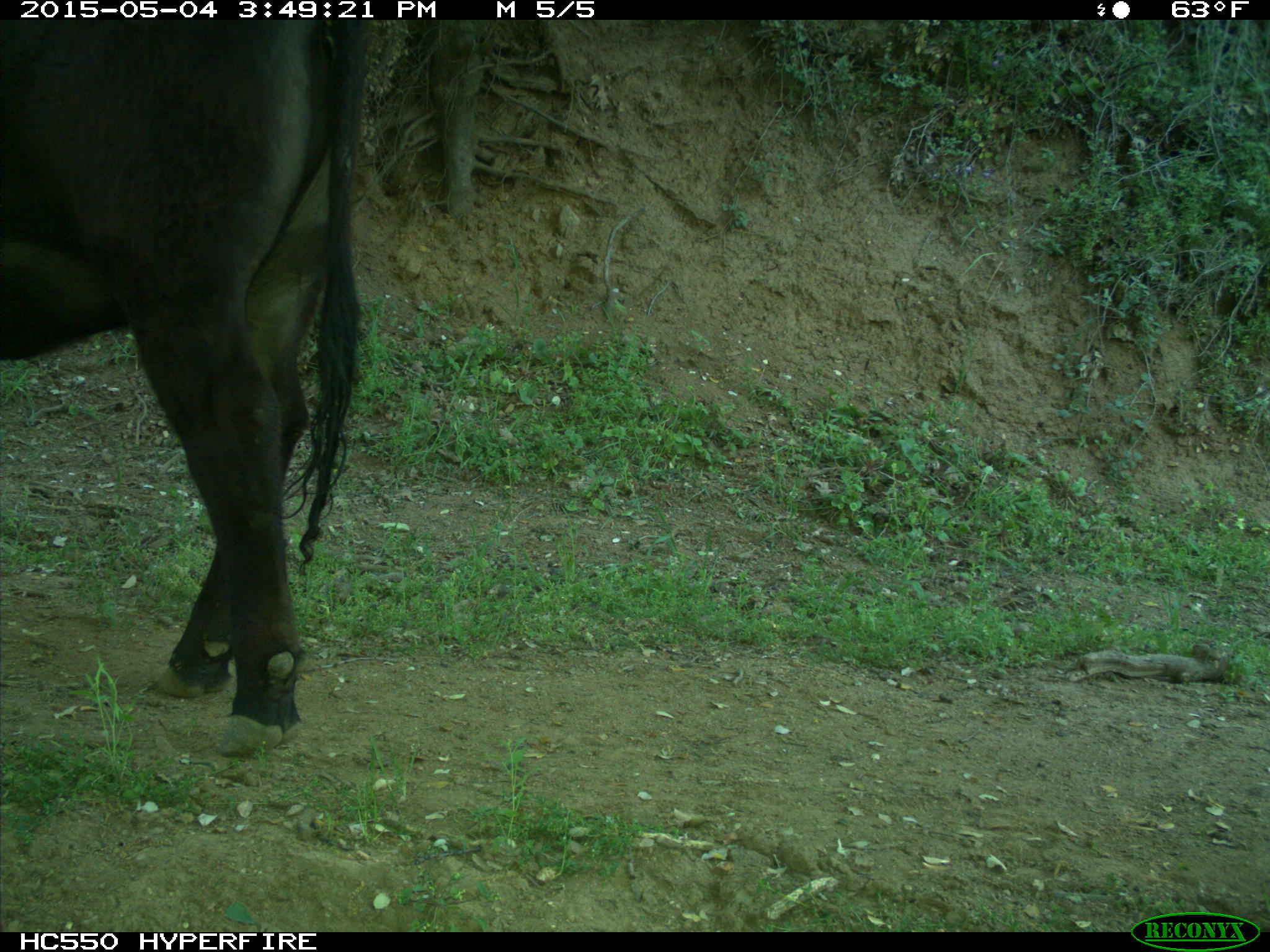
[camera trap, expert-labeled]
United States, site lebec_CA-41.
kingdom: Animalia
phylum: Chordata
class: Mammalia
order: Artiodactyla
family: Bovidae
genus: Bos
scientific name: Bos taurus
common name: domestic cow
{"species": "Bos taurus (domestic cow)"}